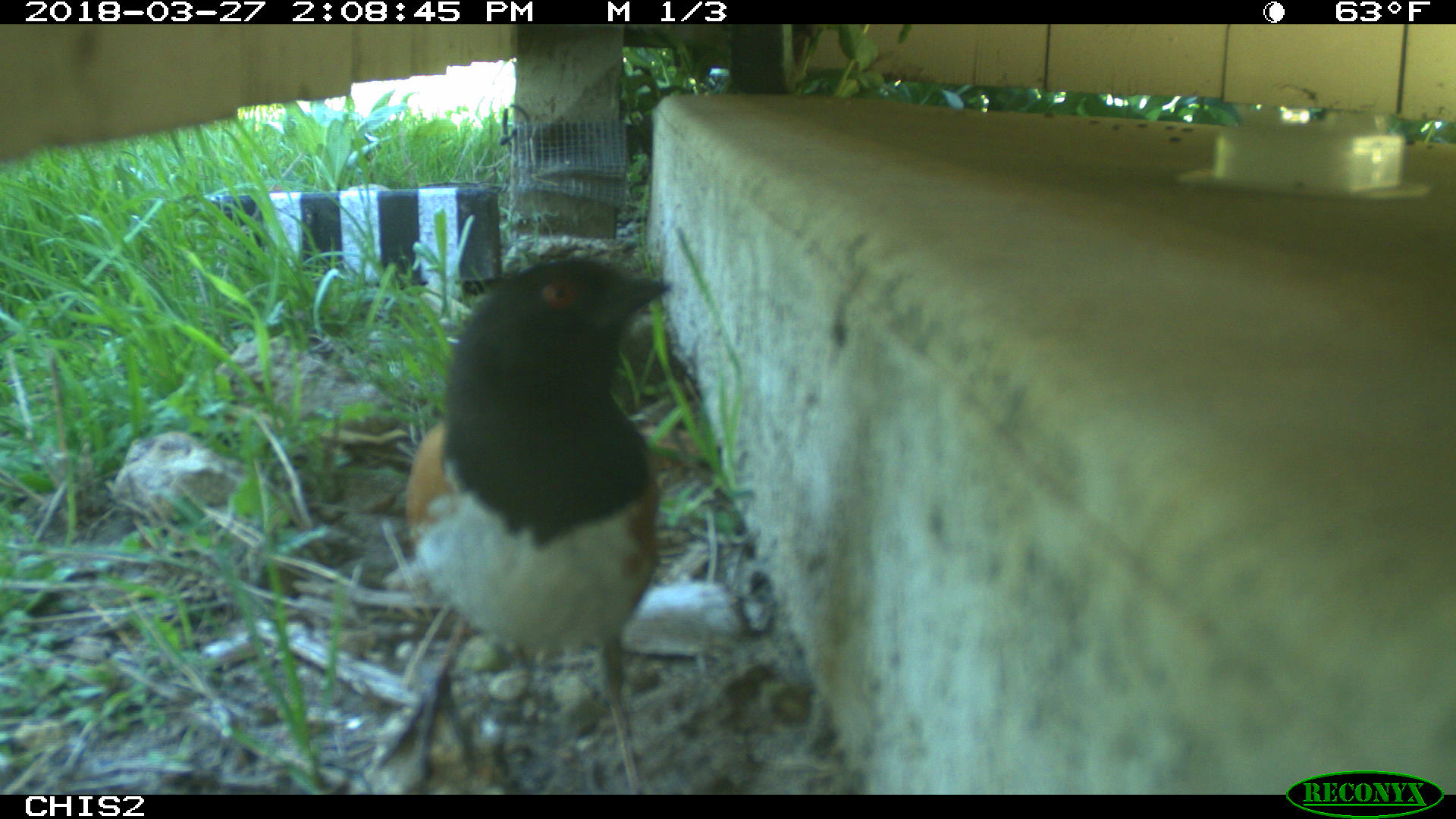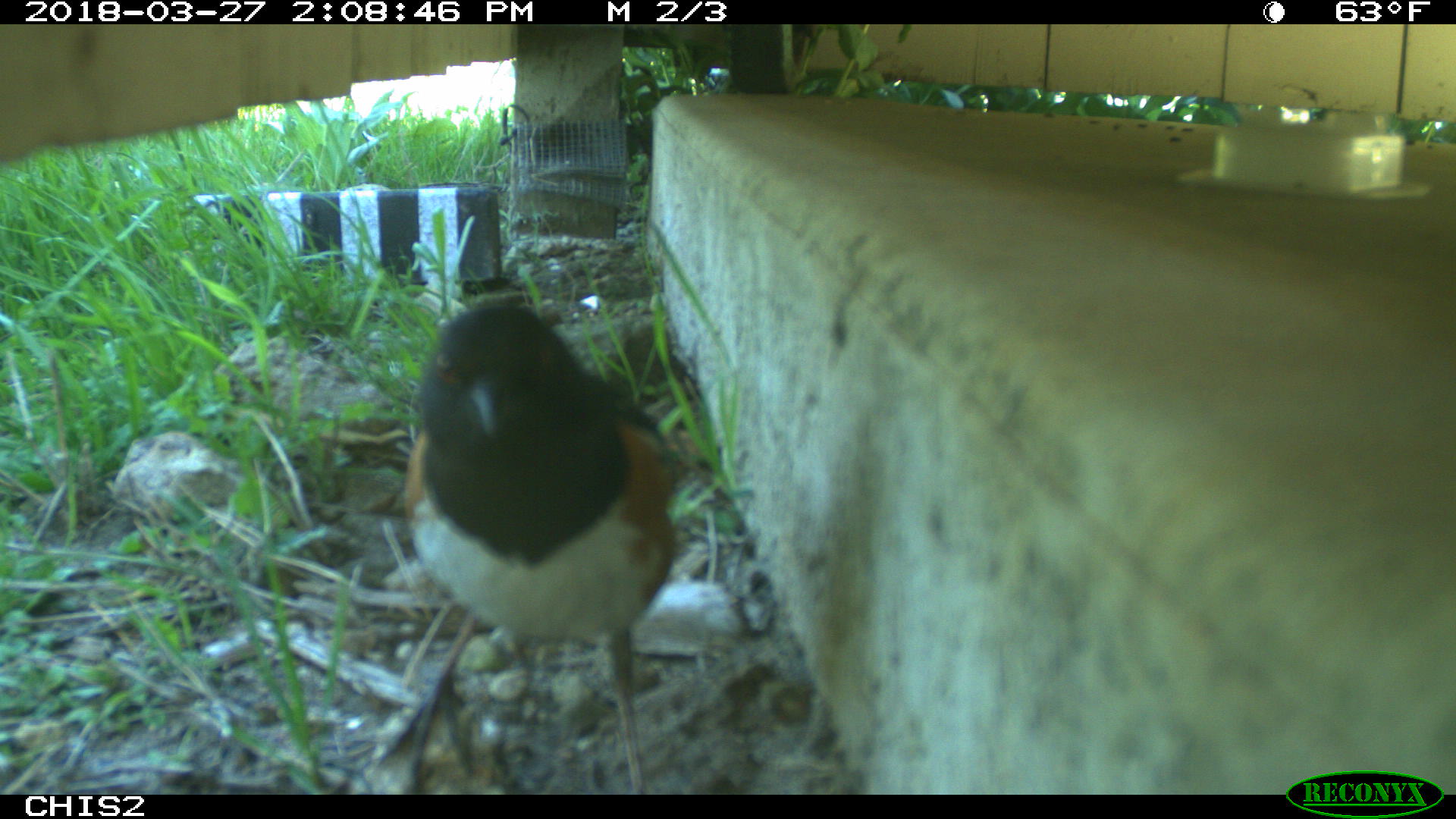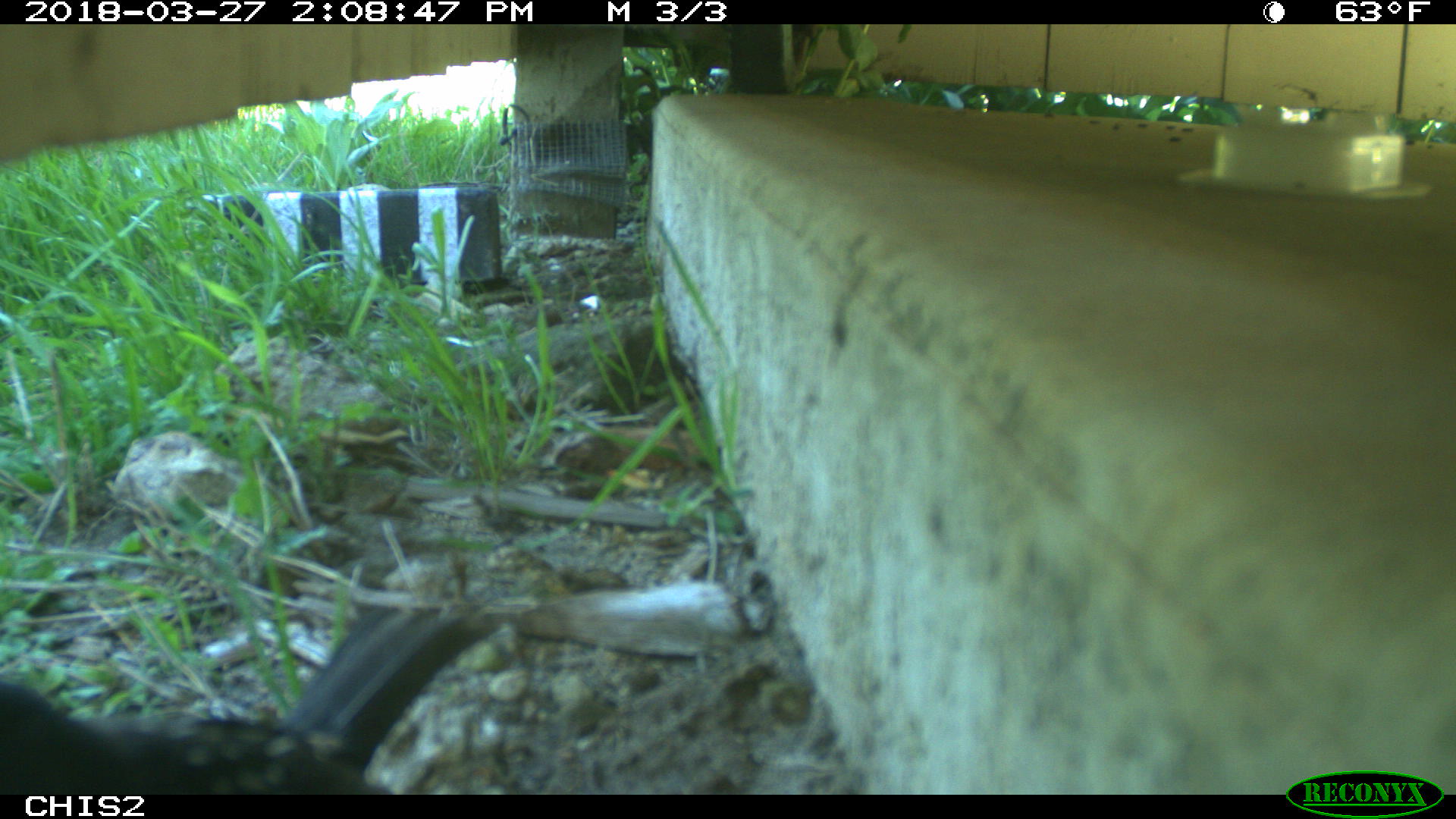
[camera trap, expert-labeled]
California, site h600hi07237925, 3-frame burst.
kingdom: Animalia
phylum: Chordata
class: Aves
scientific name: Aves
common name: bird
Bird (Aves).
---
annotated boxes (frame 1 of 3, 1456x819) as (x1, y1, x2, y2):
bird: (370, 259, 673, 792)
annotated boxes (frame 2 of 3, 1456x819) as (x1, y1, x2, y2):
bird: (398, 300, 680, 794)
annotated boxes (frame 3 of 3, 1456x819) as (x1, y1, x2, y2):
bird: (0, 607, 496, 792)